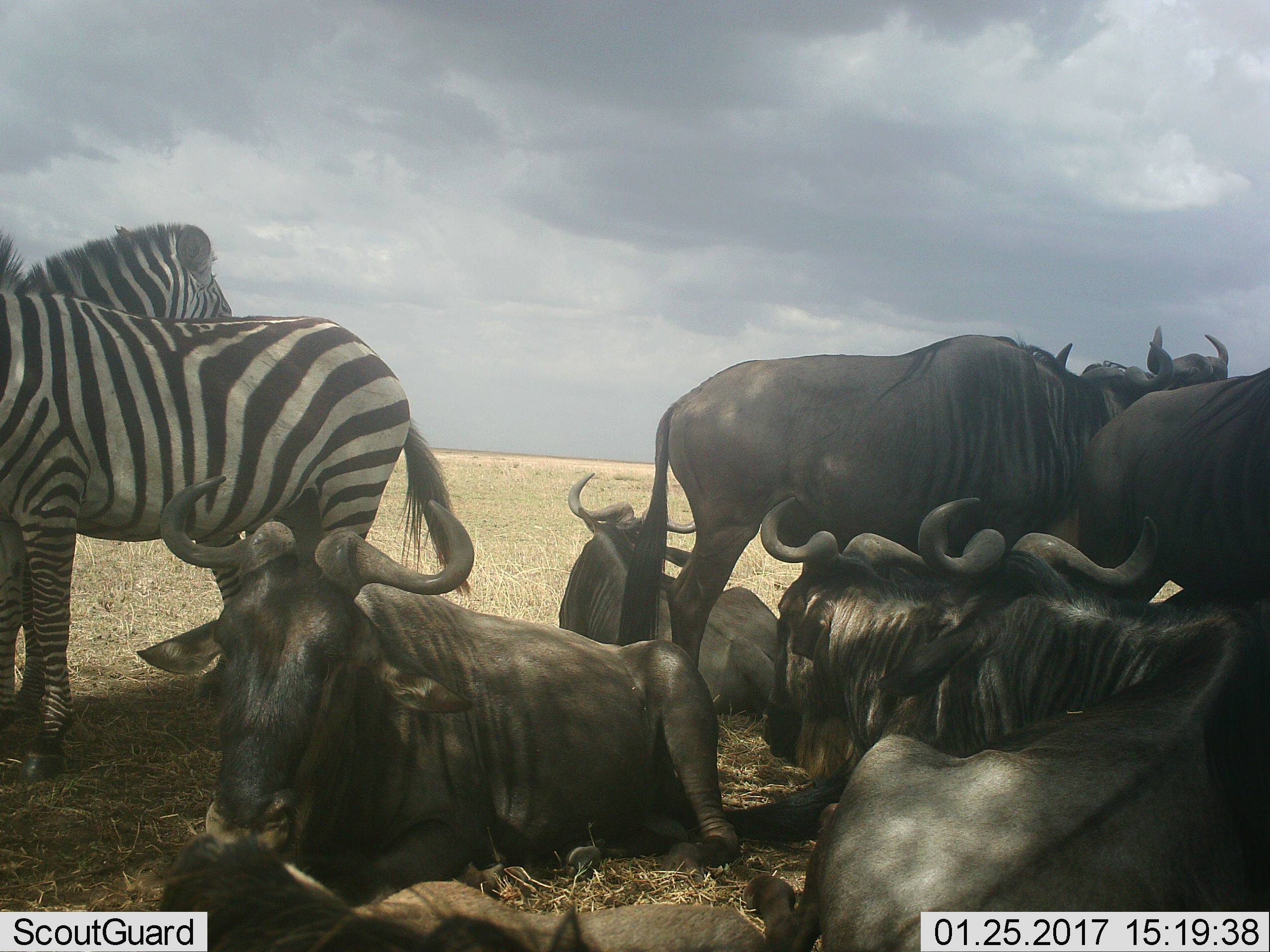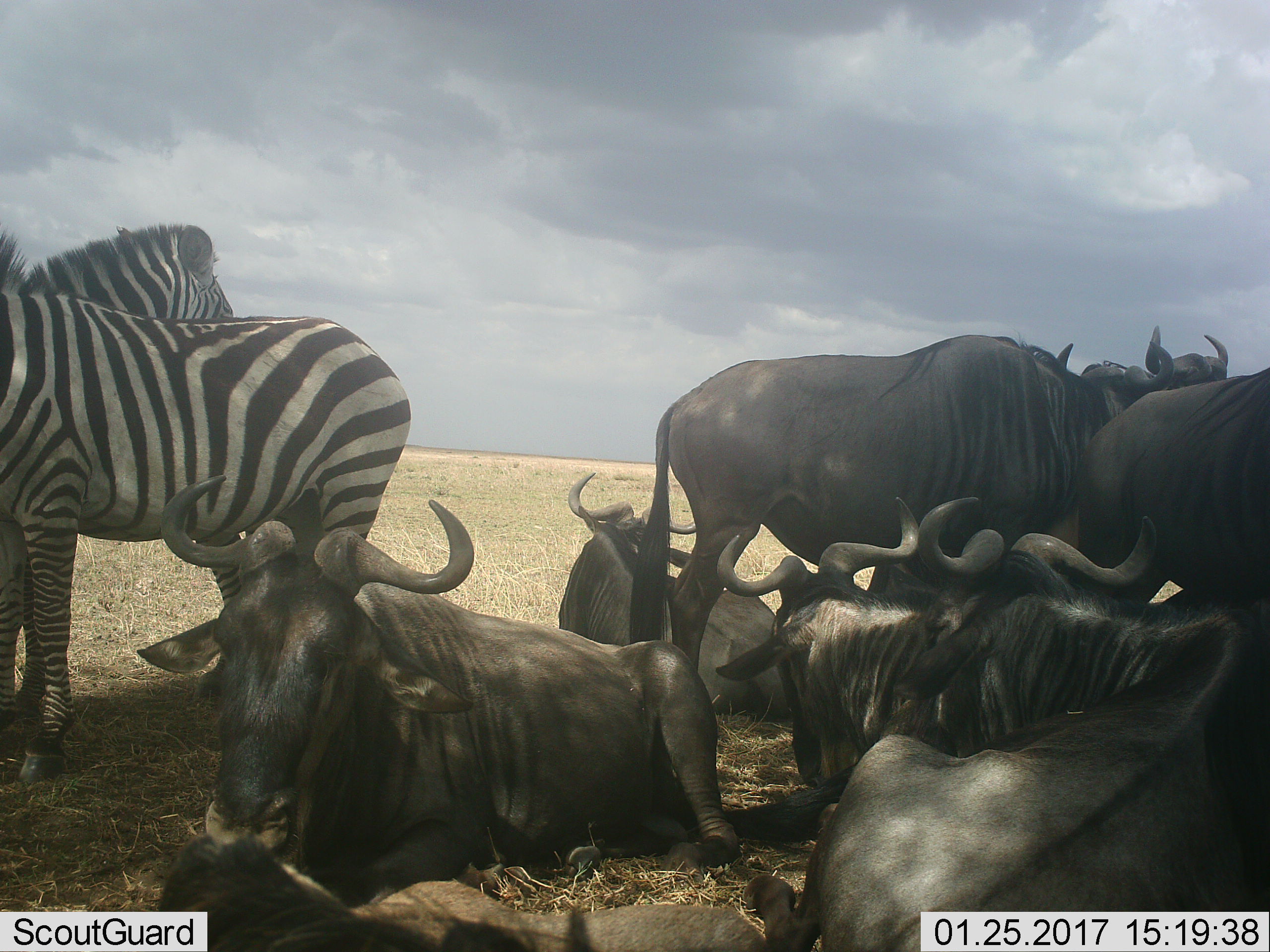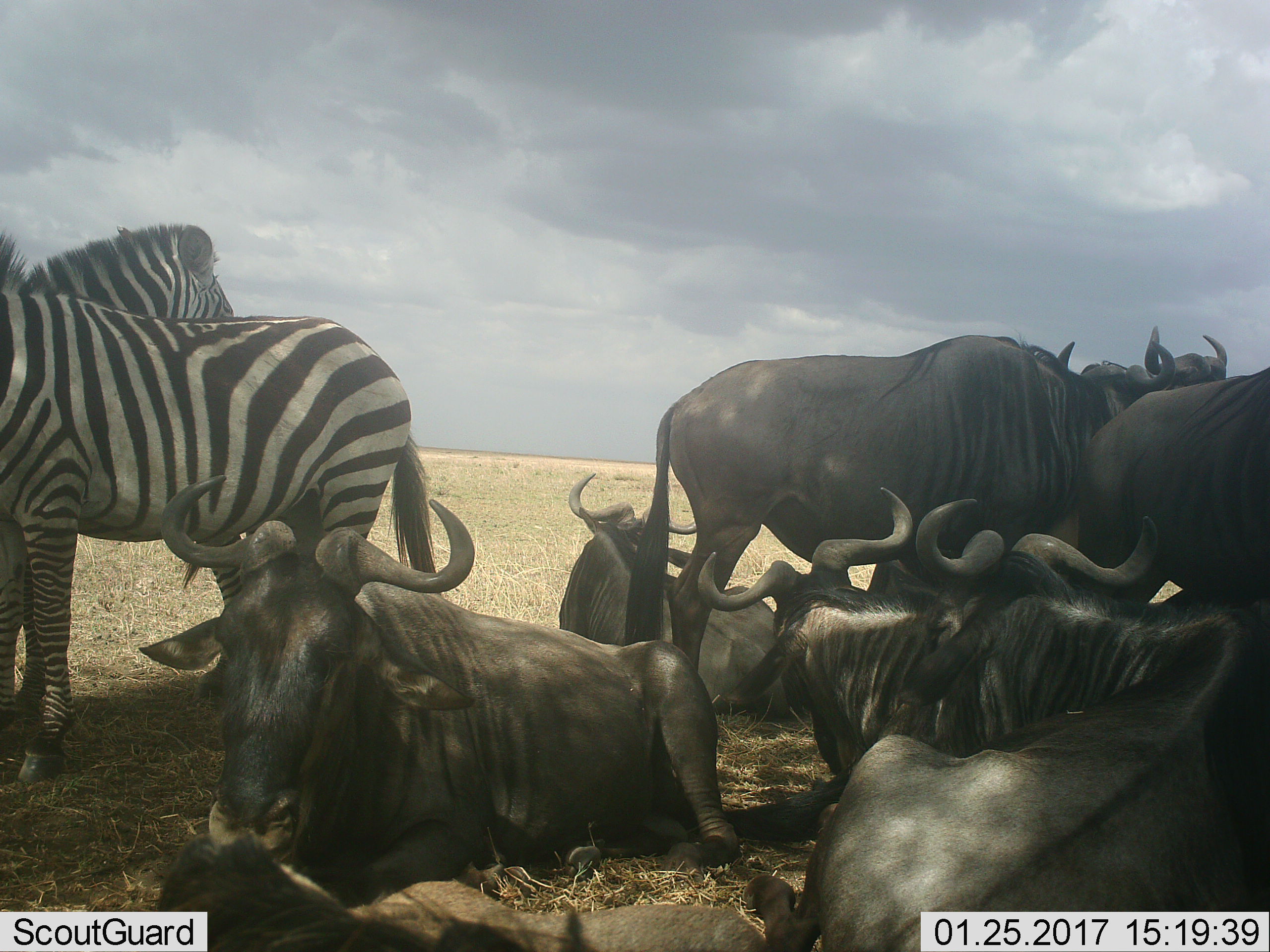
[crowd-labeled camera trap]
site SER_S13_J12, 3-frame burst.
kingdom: Animalia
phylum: Chordata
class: Mammalia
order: Artiodactyla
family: Bovidae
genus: Connochaetes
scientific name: Connochaetes taurinus taurinus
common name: blue wildebeest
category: wildebeestblue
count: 8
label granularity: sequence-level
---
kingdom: Animalia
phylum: Chordata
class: Mammalia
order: Perissodactyla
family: Equidae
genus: Equus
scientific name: Equus quagga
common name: plains zebra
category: zebraplains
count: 2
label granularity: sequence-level